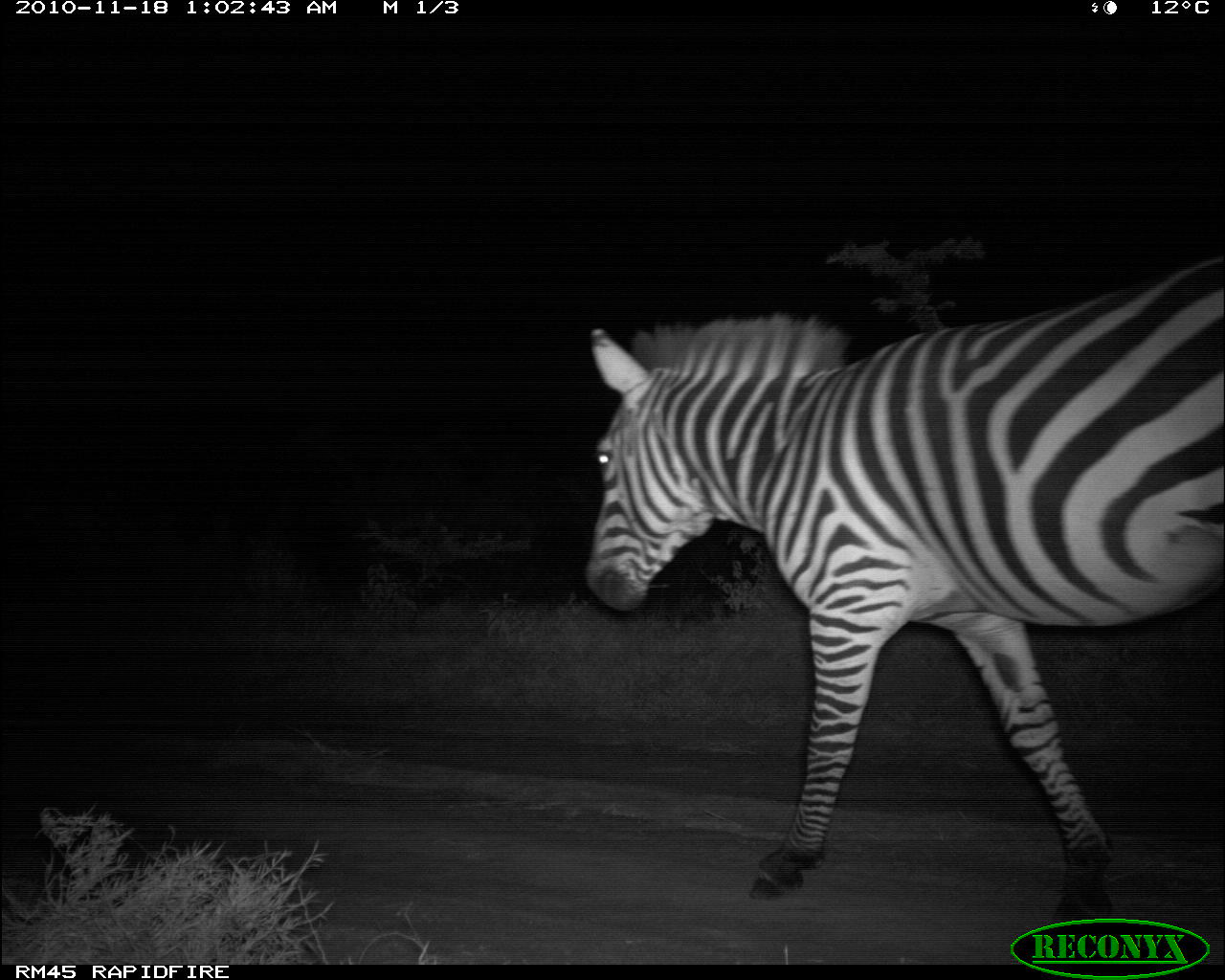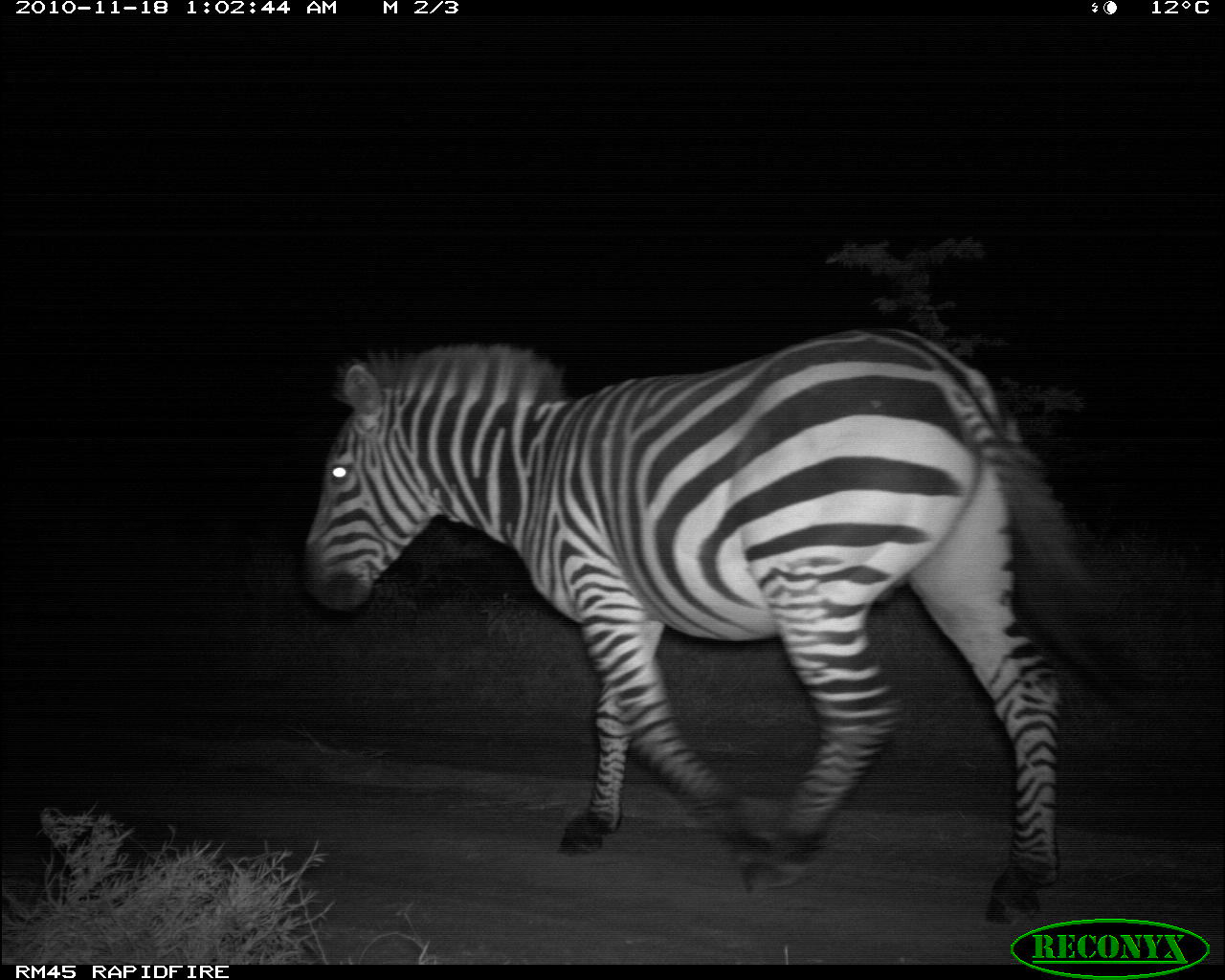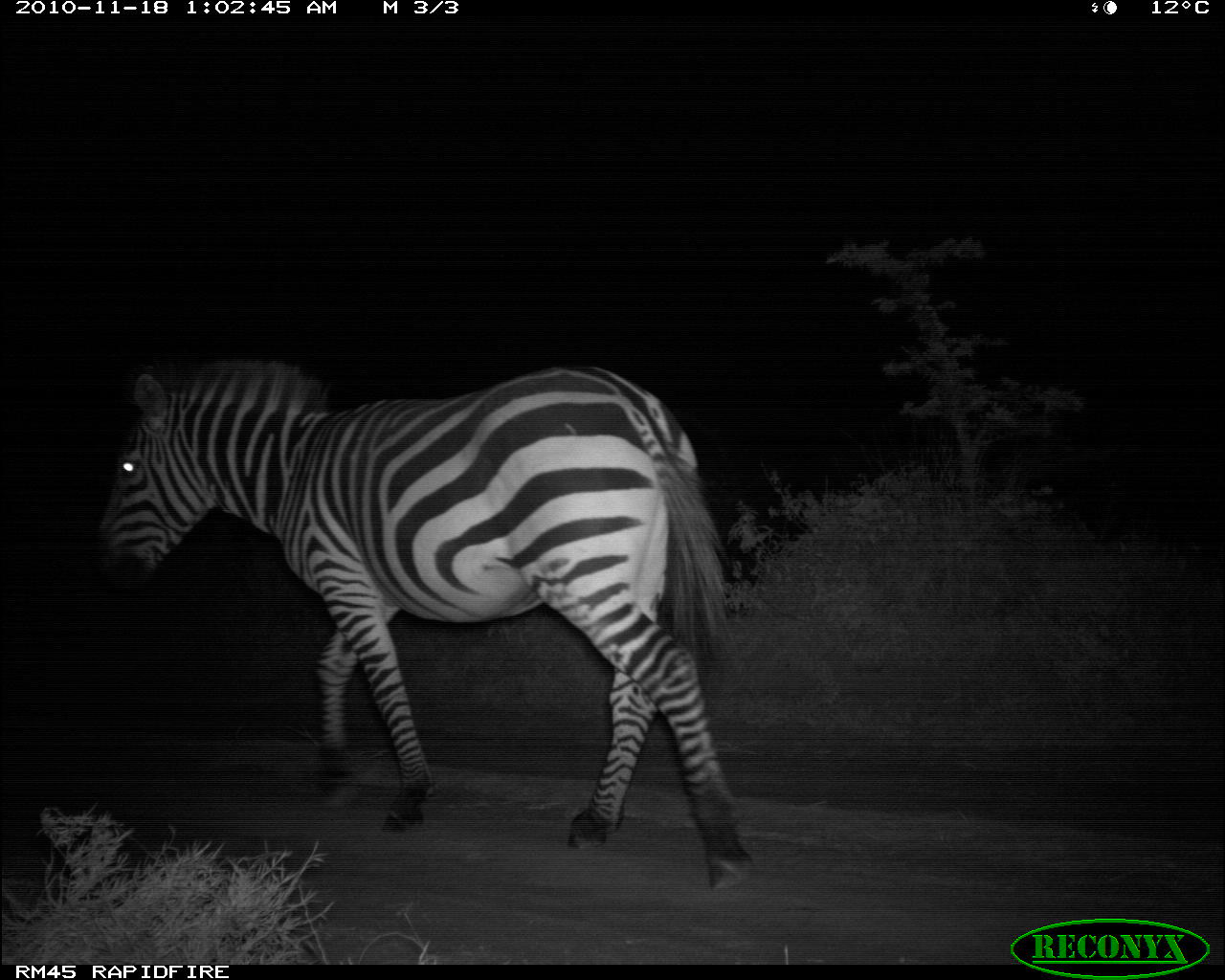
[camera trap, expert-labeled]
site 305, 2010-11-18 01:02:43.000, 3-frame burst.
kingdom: Animalia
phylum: Chordata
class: Mammalia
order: Perissodactyla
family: Equidae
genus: Equus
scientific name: Equus quagga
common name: plains zebra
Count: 1.